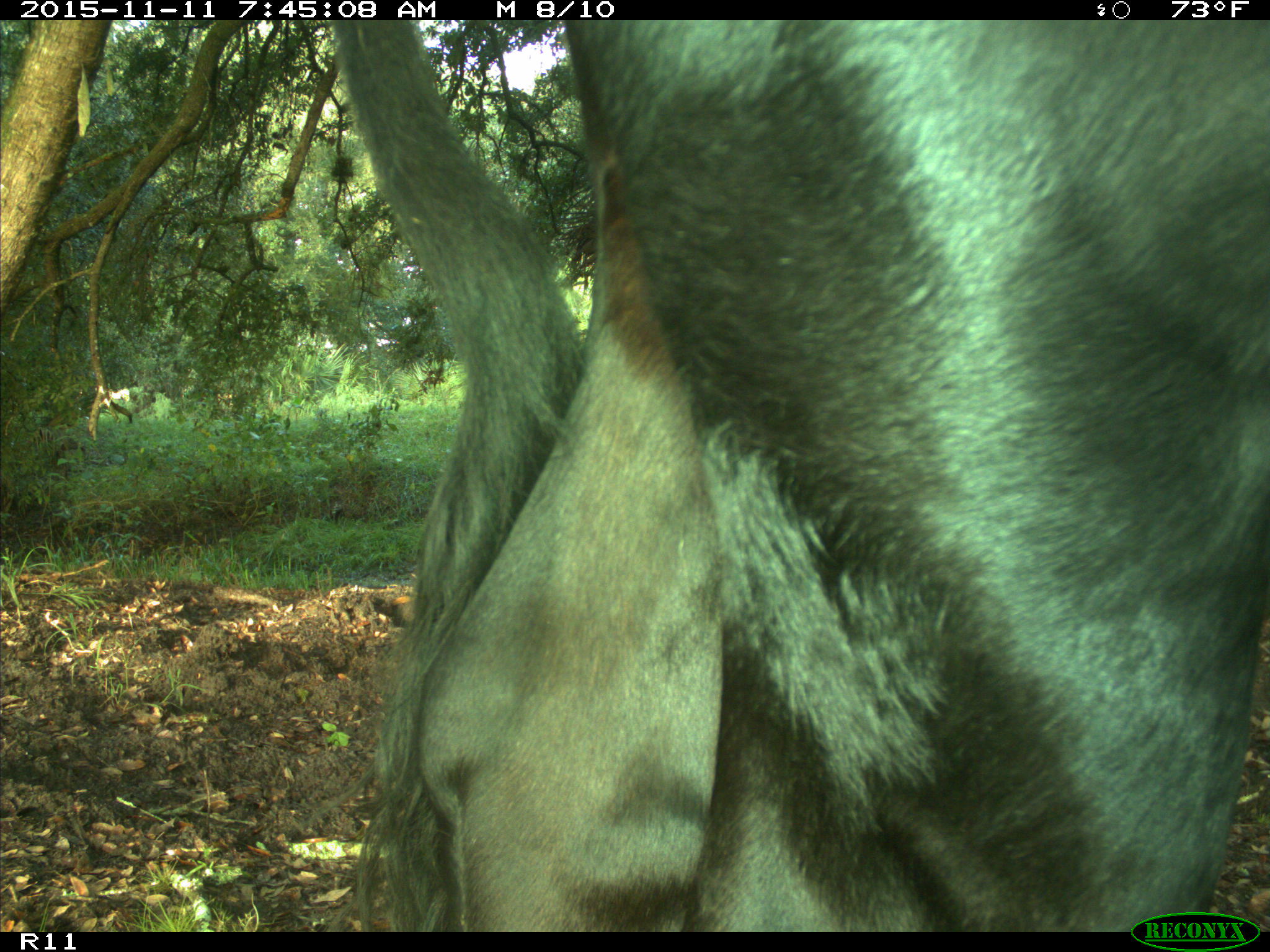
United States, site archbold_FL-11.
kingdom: Animalia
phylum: Chordata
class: Mammalia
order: Artiodactyla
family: Bovidae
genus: Bos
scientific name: Bos taurus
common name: domestic cow